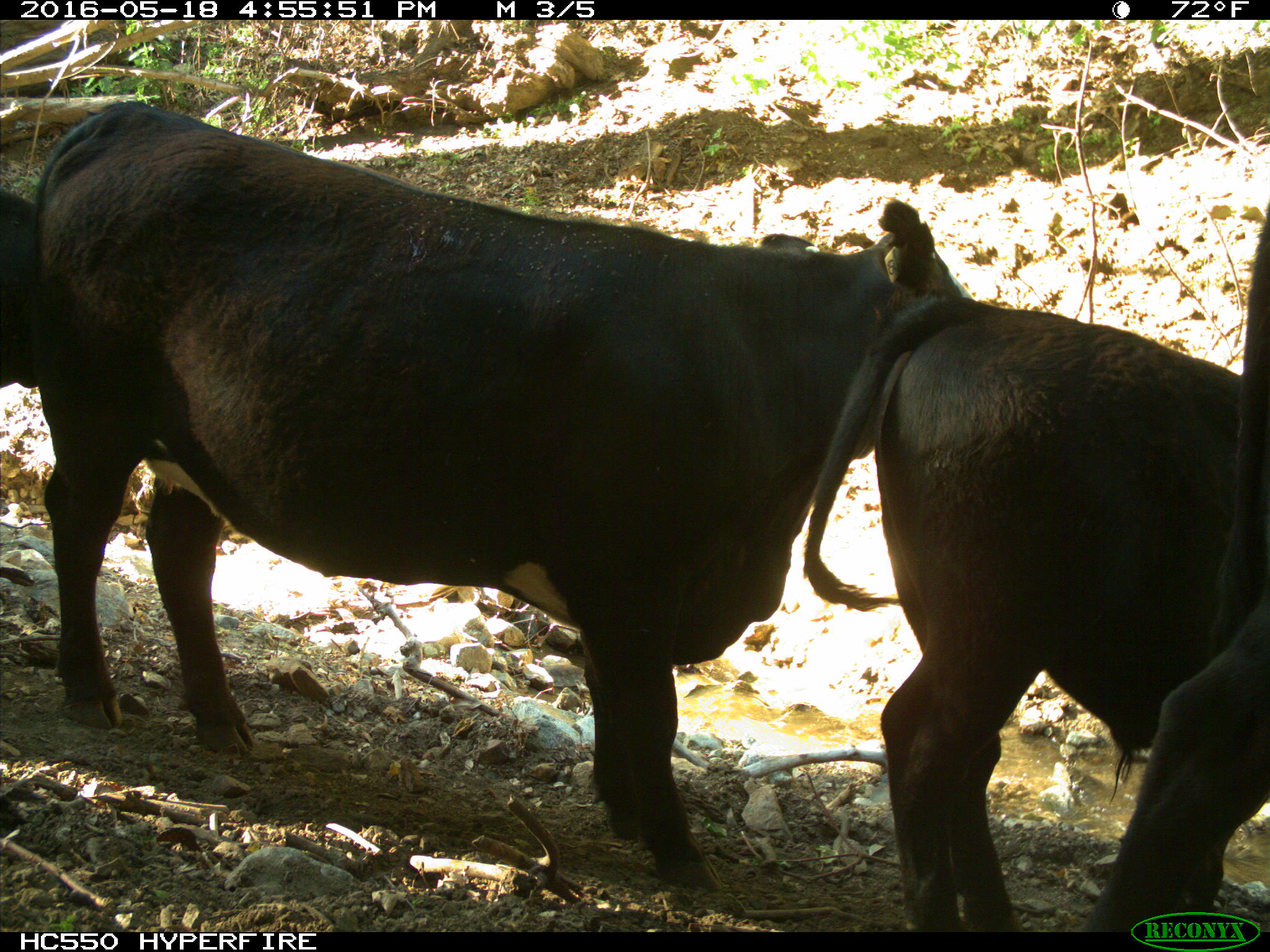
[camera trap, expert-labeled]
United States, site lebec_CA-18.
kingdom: Animalia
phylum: Chordata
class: Mammalia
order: Artiodactyla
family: Bovidae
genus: Bos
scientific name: Bos taurus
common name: domestic cow